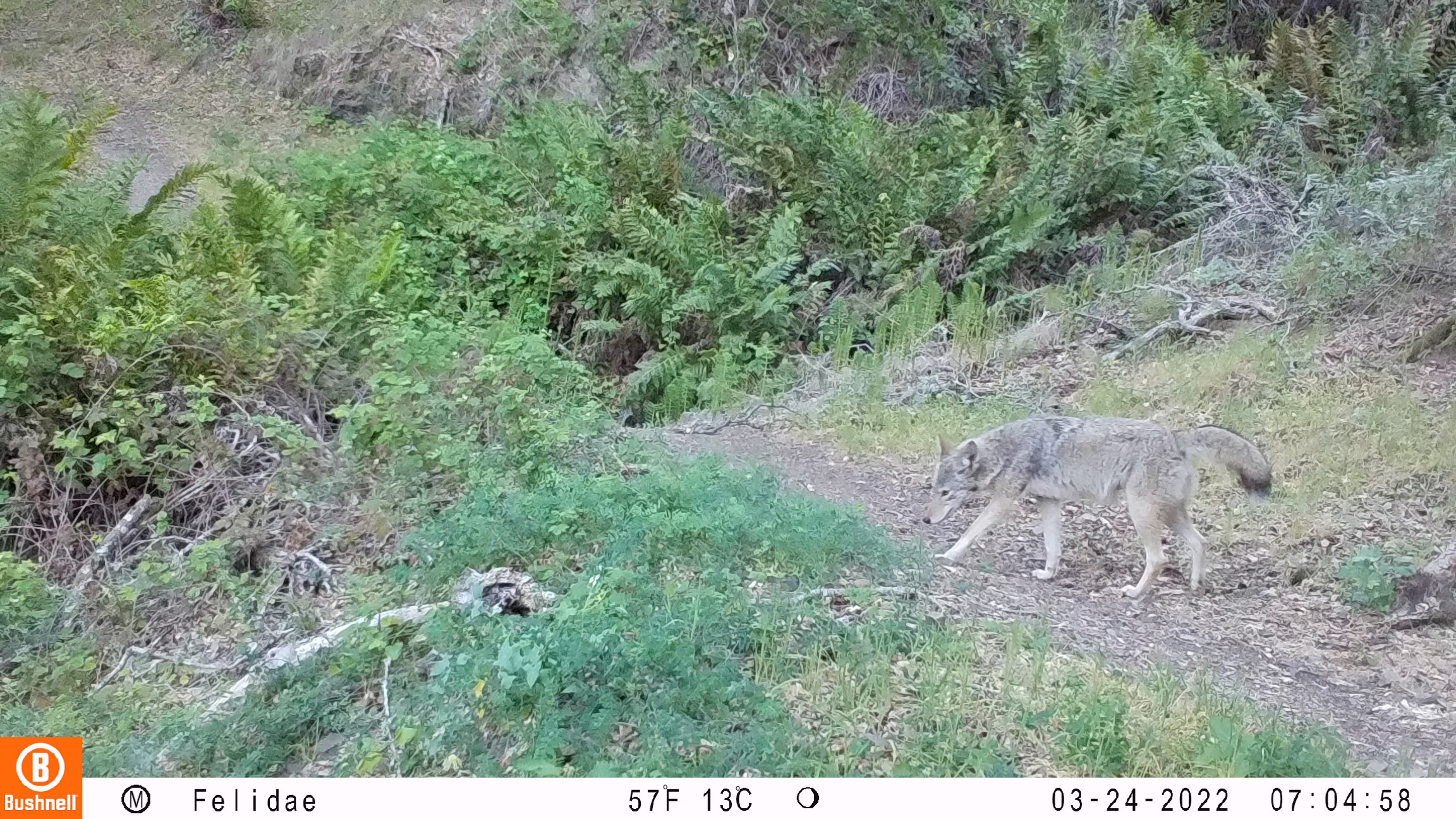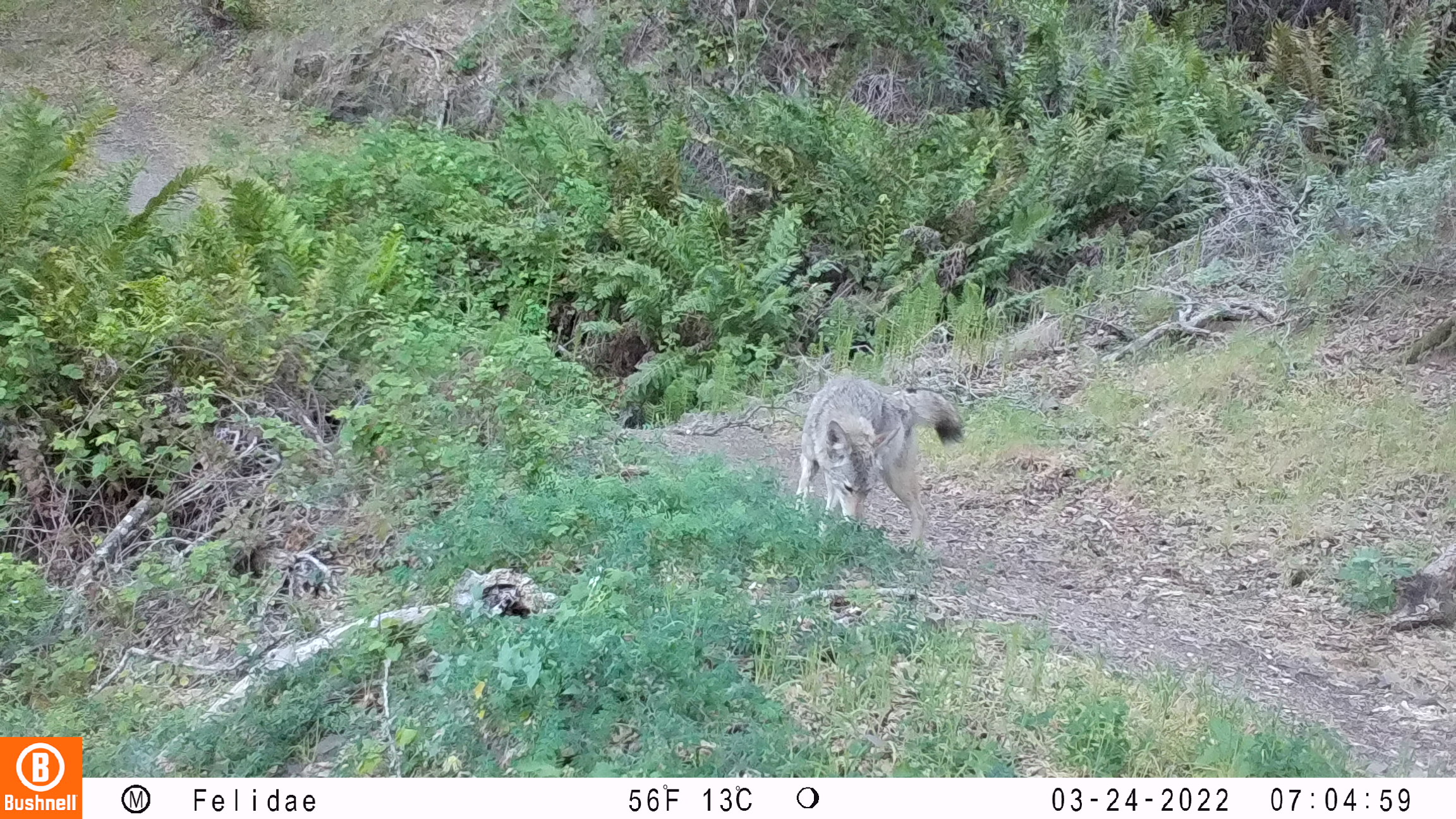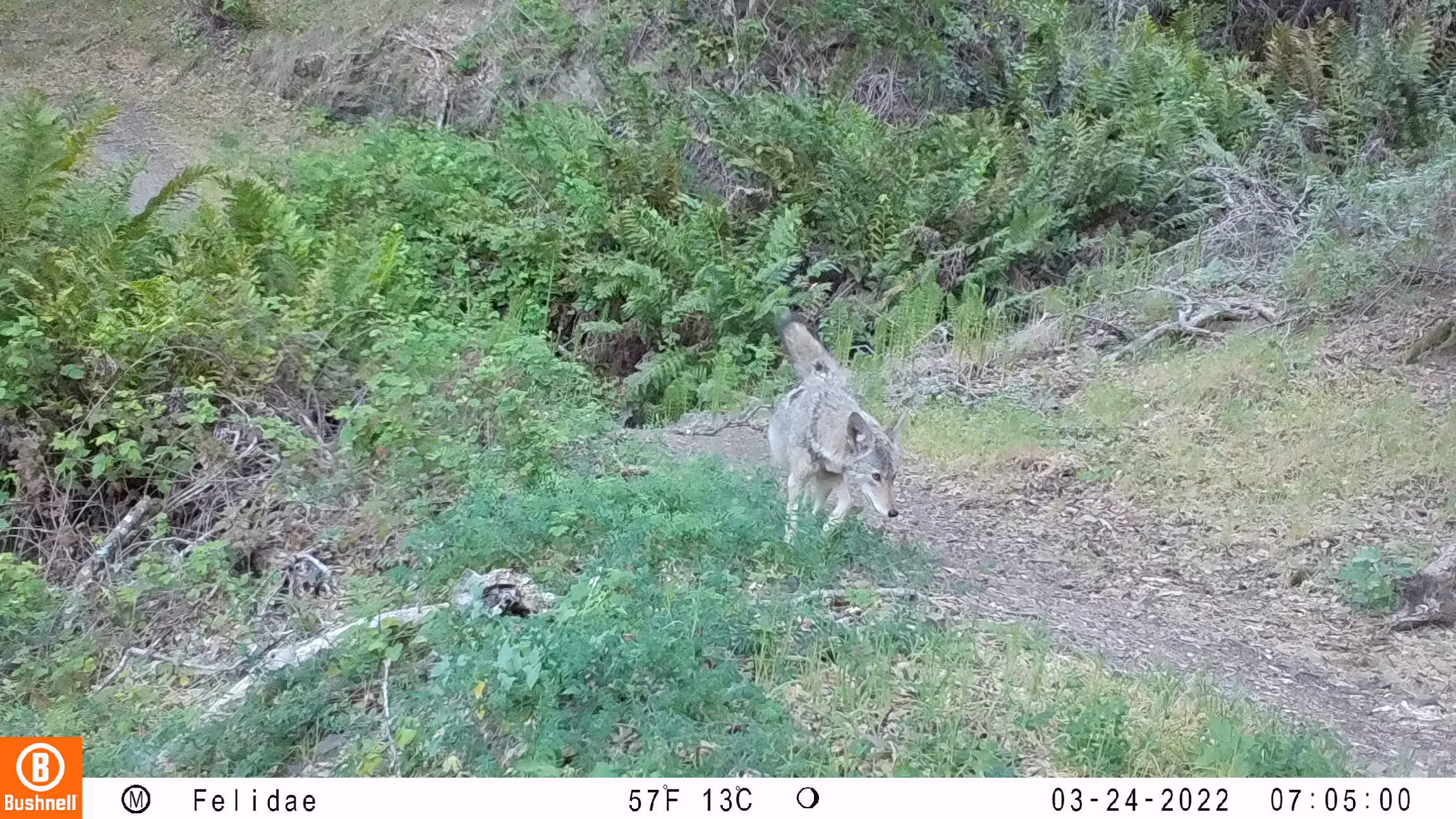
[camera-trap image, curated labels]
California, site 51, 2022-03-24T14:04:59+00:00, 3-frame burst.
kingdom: Animalia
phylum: Chordata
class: Mammalia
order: Carnivora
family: Canidae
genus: Canis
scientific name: Canis latrans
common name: coyote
Coyote (Canis latrans).